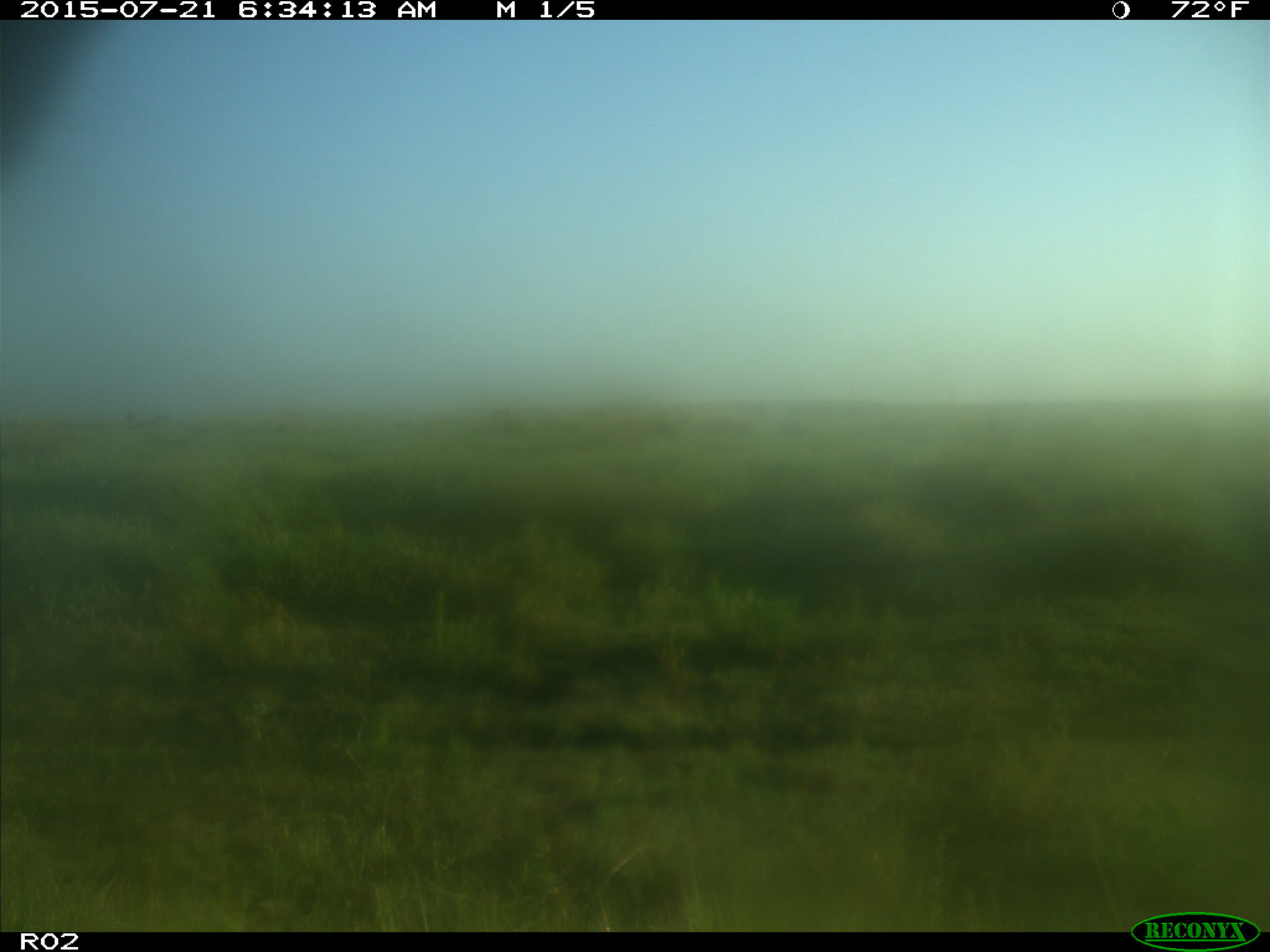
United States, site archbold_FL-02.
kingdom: Animalia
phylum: Chordata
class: Mammalia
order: Artiodactyla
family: Bovidae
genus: Bos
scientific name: Bos taurus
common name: domestic cow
Bos taurus (domestic cow).